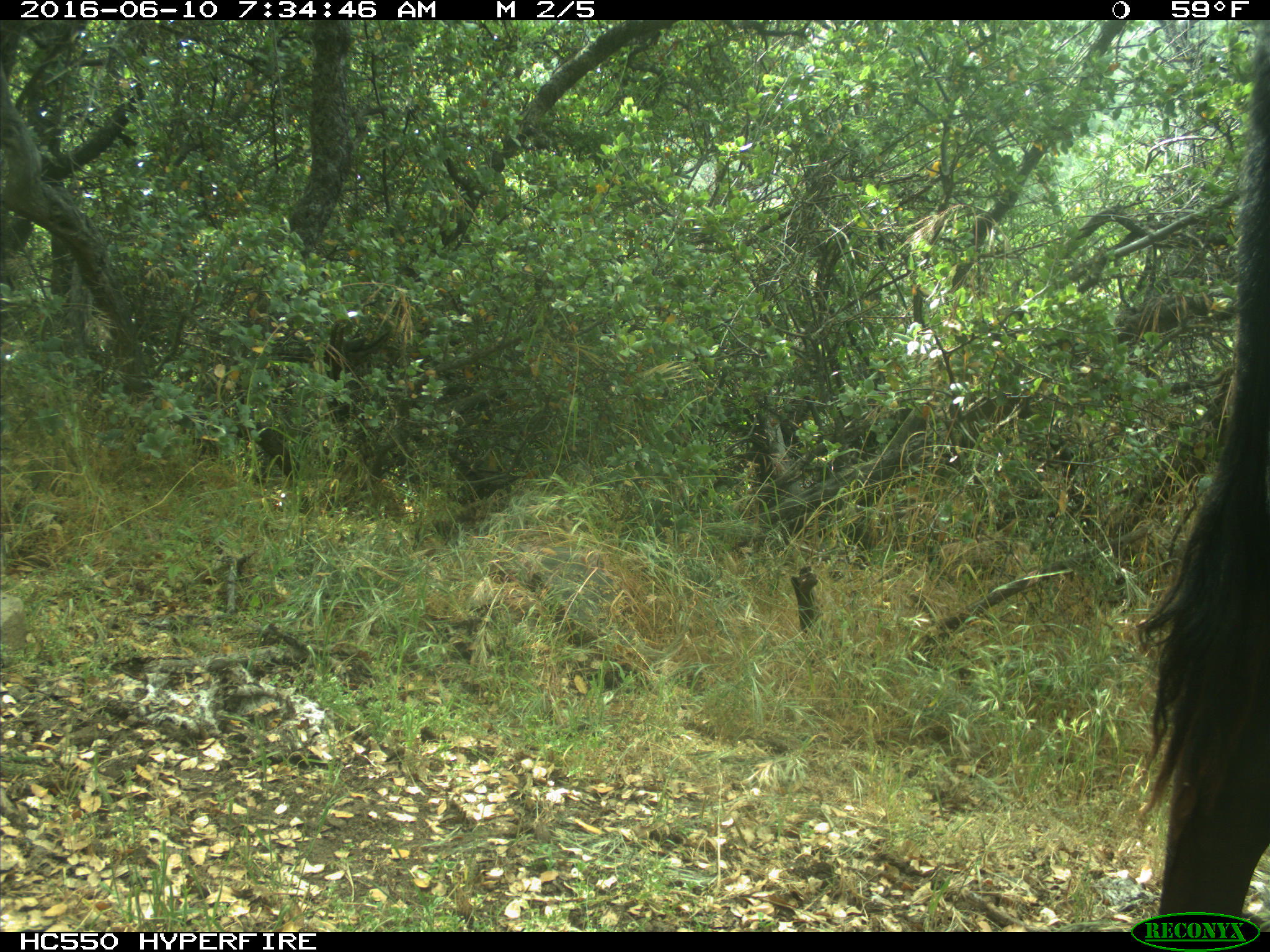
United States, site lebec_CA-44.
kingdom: Animalia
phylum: Chordata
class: Mammalia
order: Artiodactyla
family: Bovidae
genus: Bos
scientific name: Bos taurus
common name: domestic cow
Bos taurus (domestic cow).